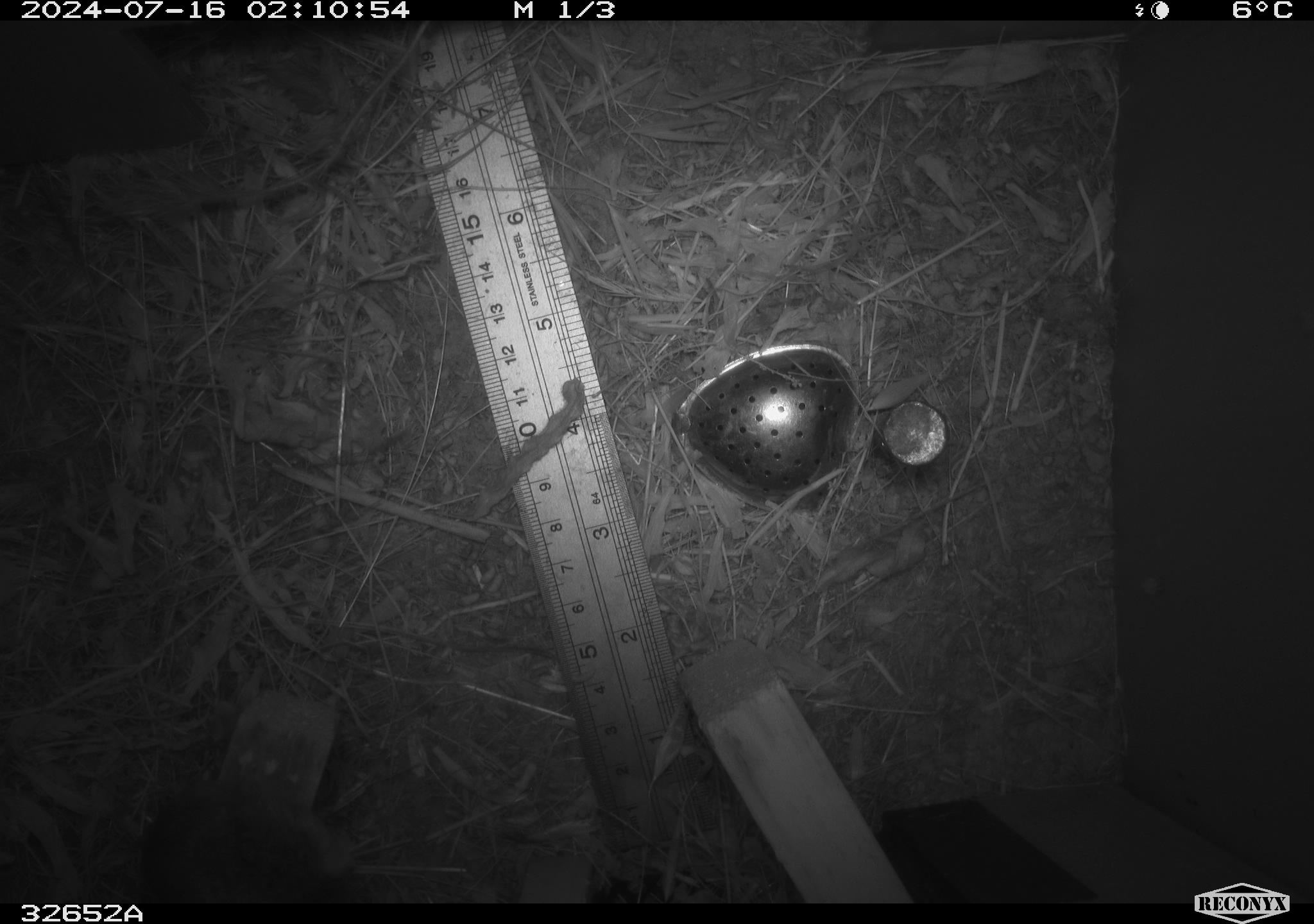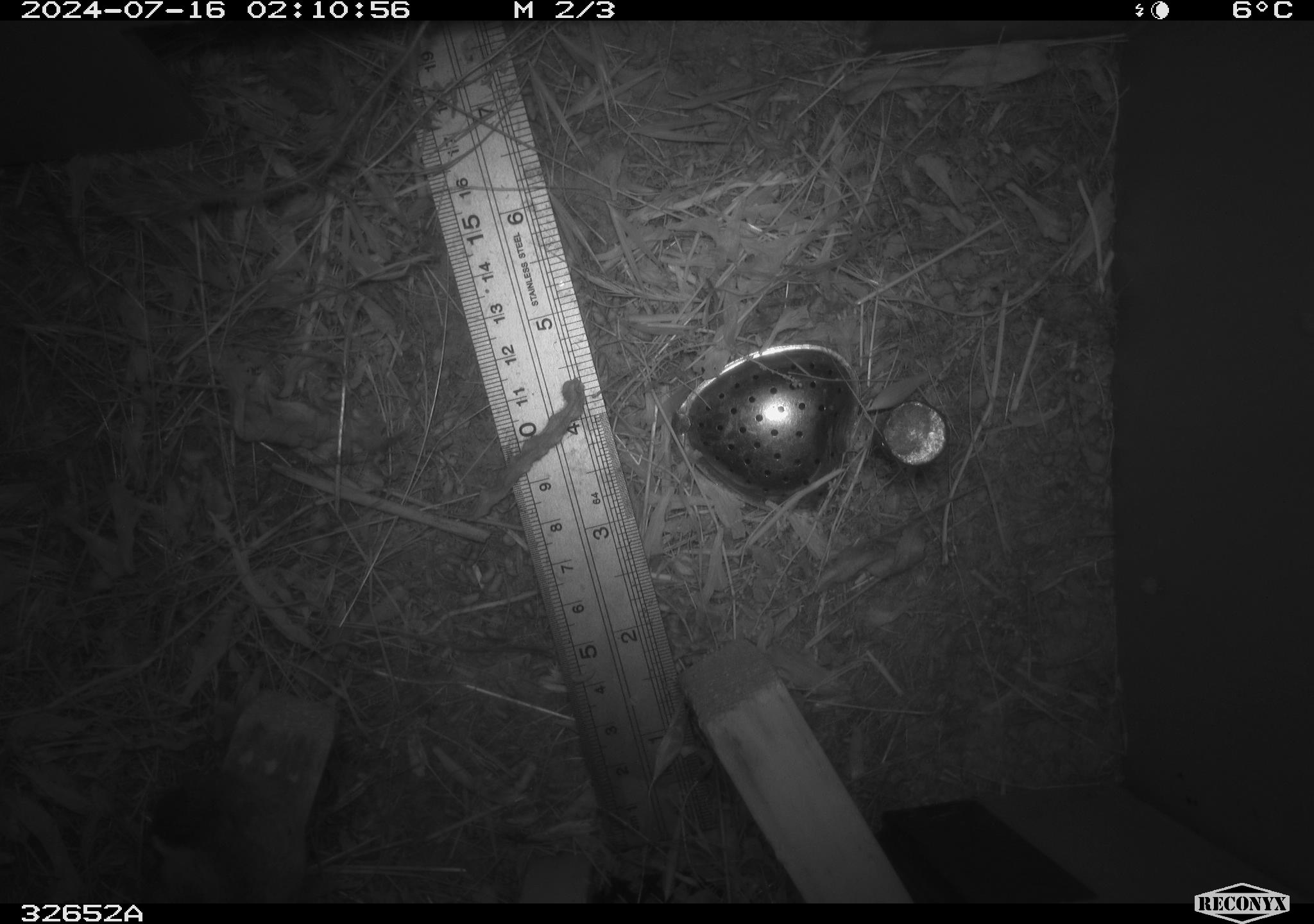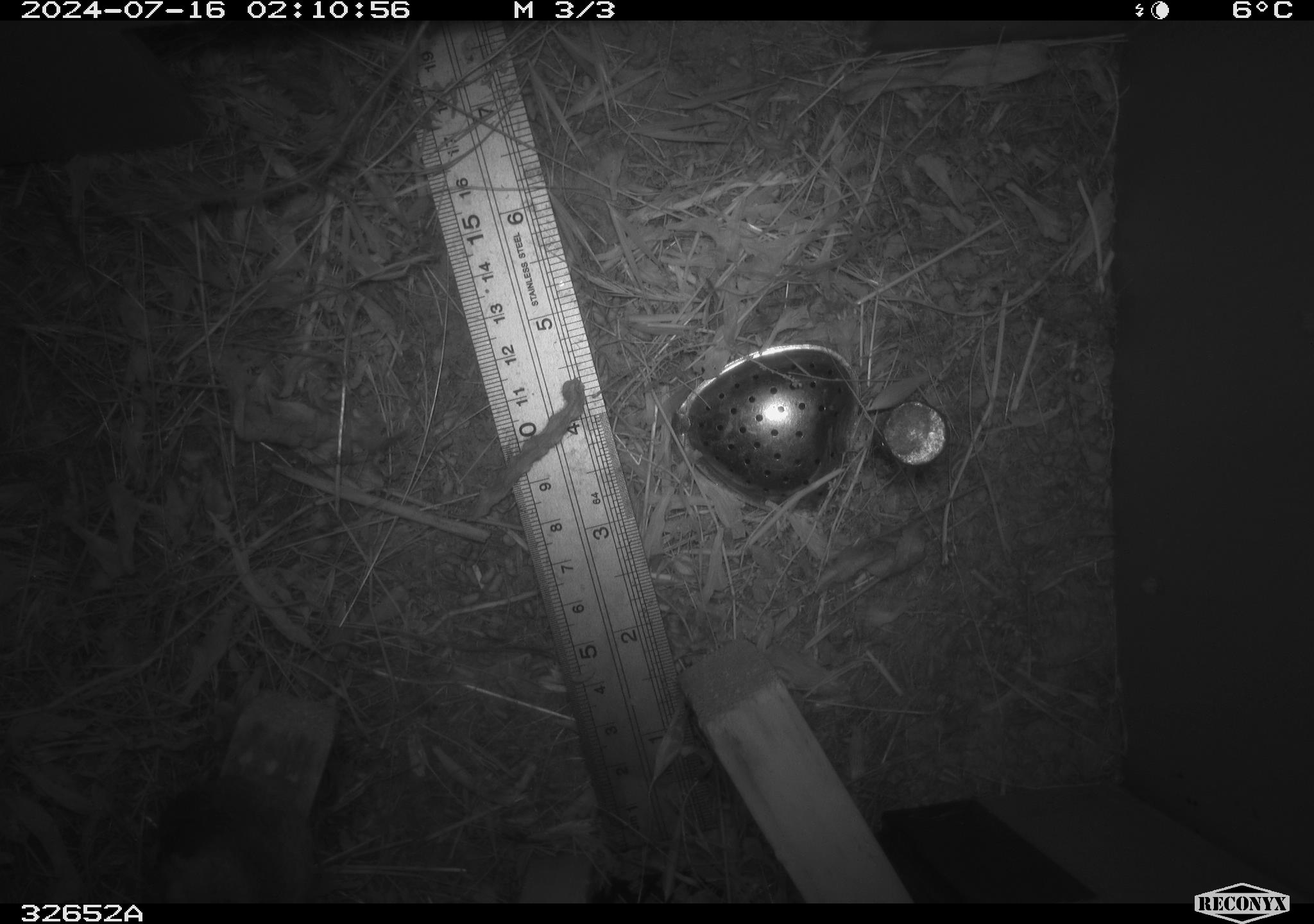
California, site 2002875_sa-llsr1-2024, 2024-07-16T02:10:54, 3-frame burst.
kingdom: Animalia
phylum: Chordata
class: Mammalia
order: Rodentia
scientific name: Rodentia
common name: mouse species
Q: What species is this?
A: Mouse species (Rodentia).